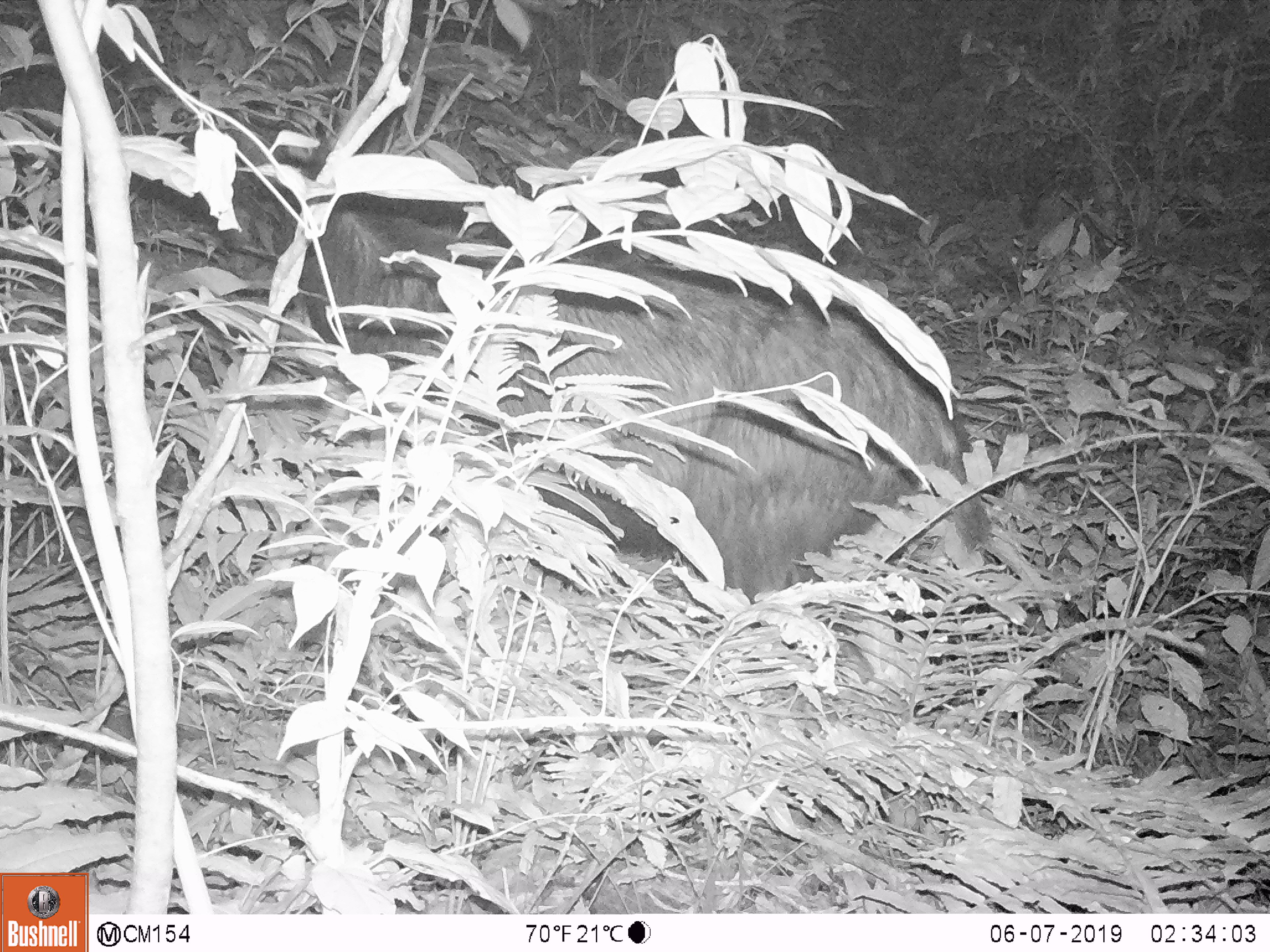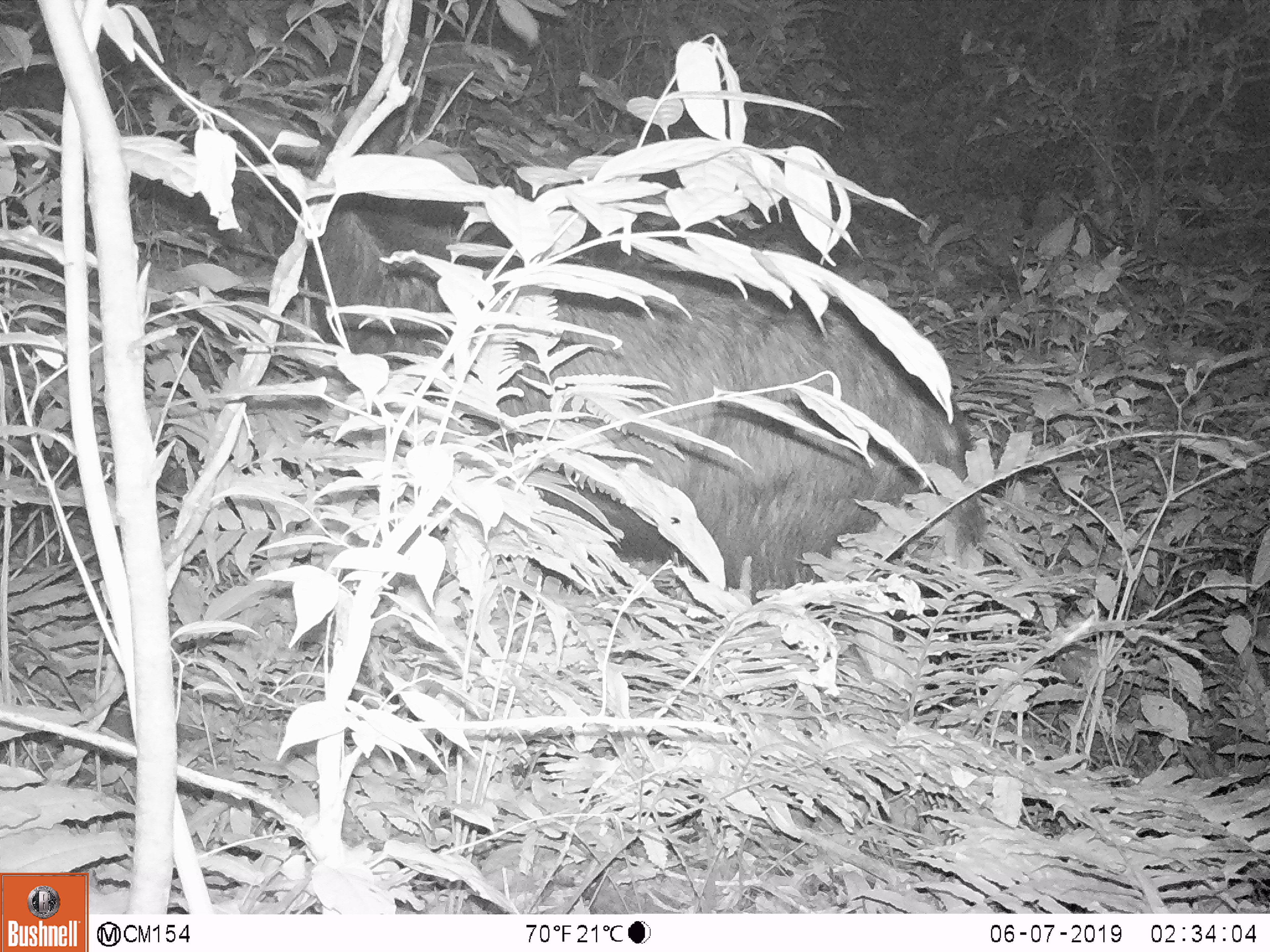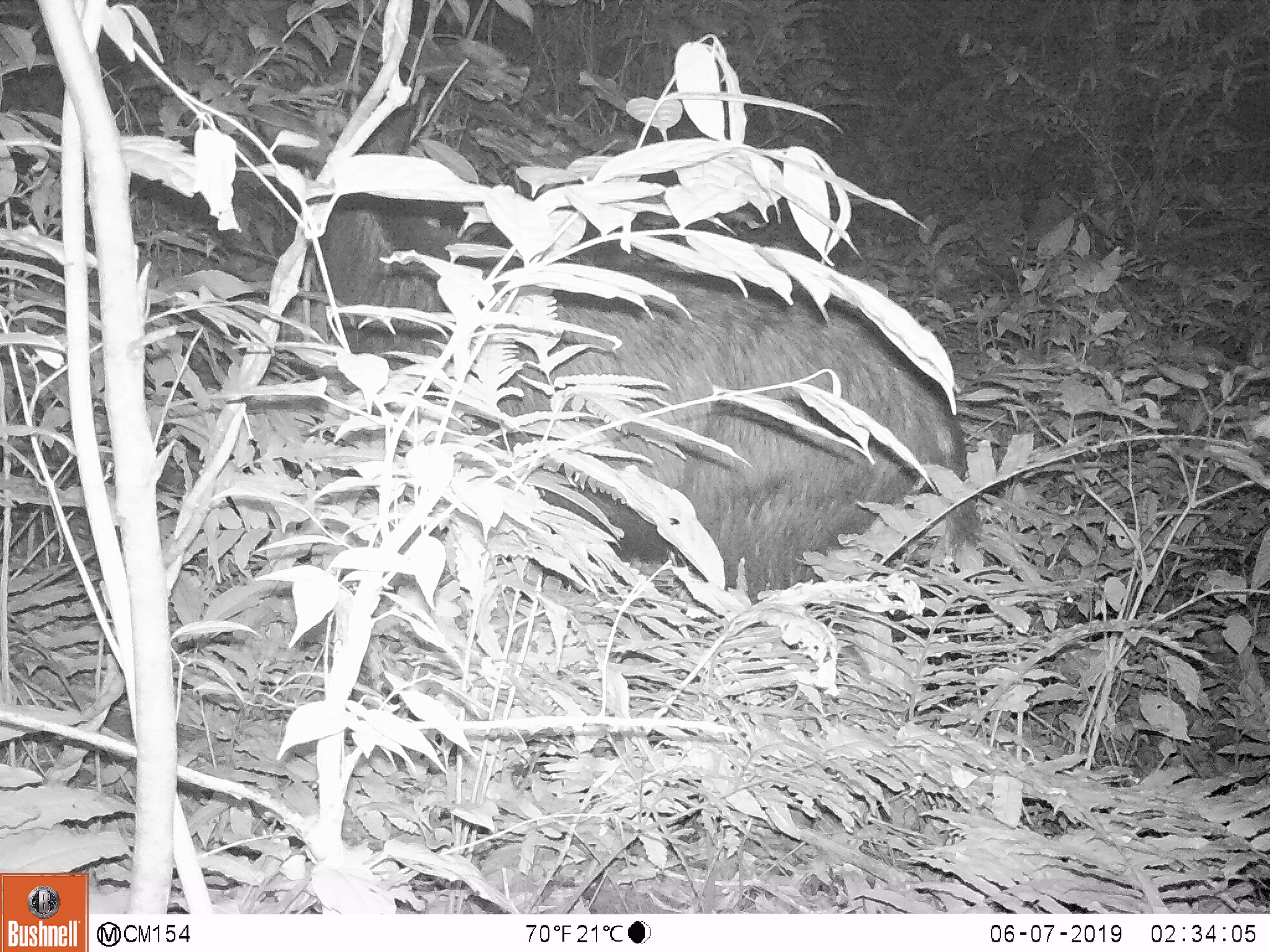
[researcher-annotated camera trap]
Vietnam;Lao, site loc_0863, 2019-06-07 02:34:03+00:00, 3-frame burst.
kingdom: Animalia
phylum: Chordata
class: Mammalia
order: Artiodactyla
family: Bovidae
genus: Capricornis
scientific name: Capricornis sumatraensis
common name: chinese serow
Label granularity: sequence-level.